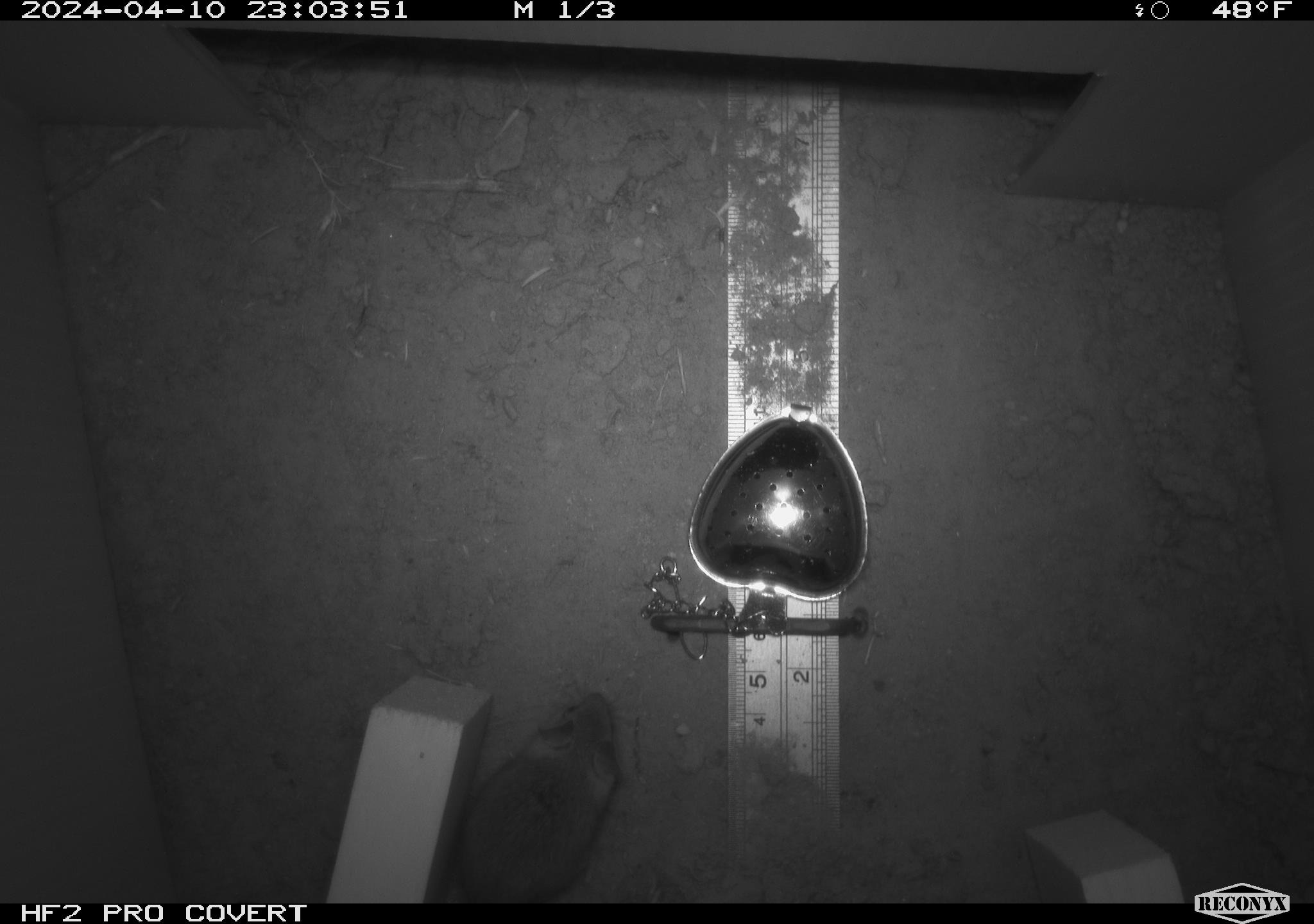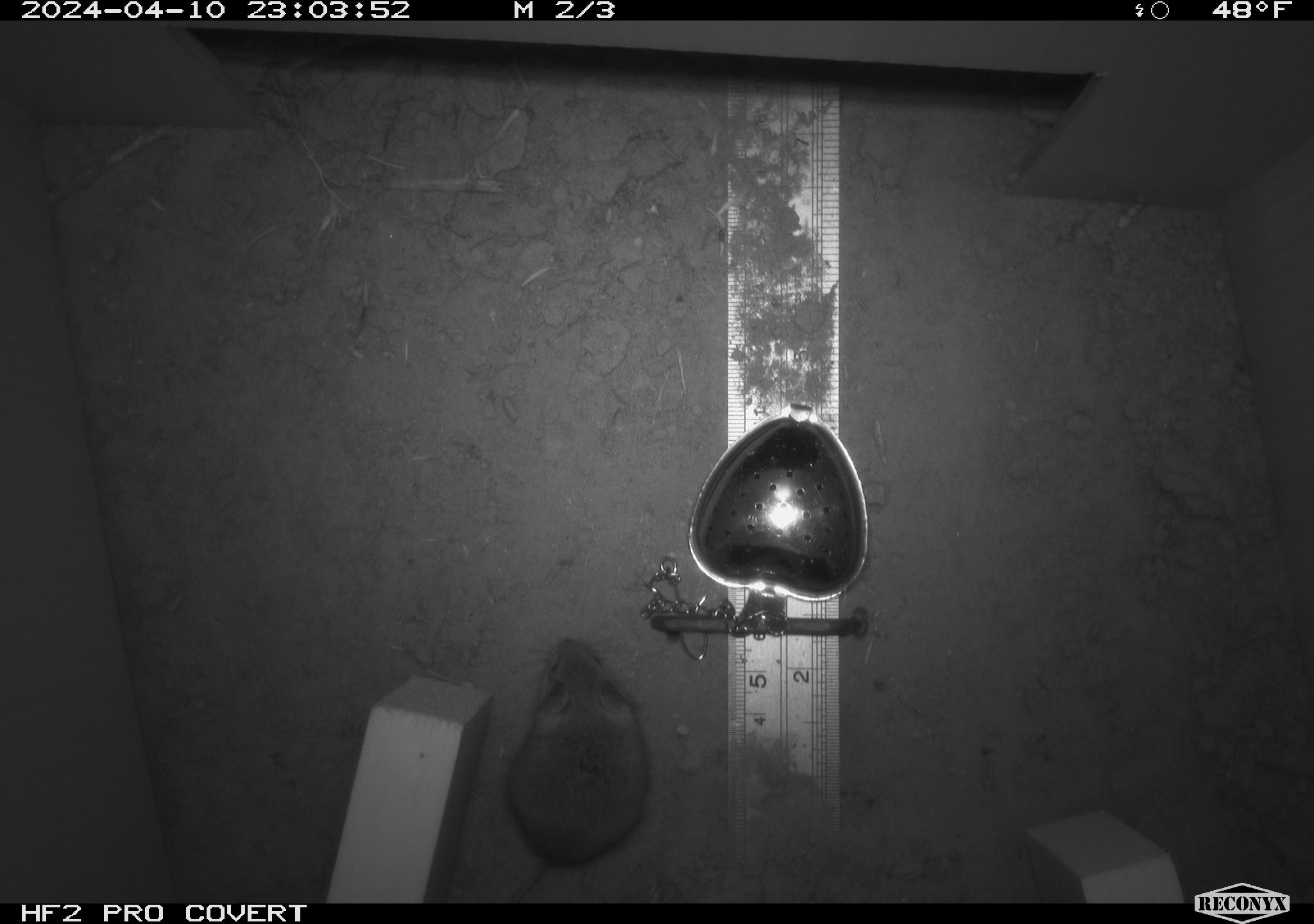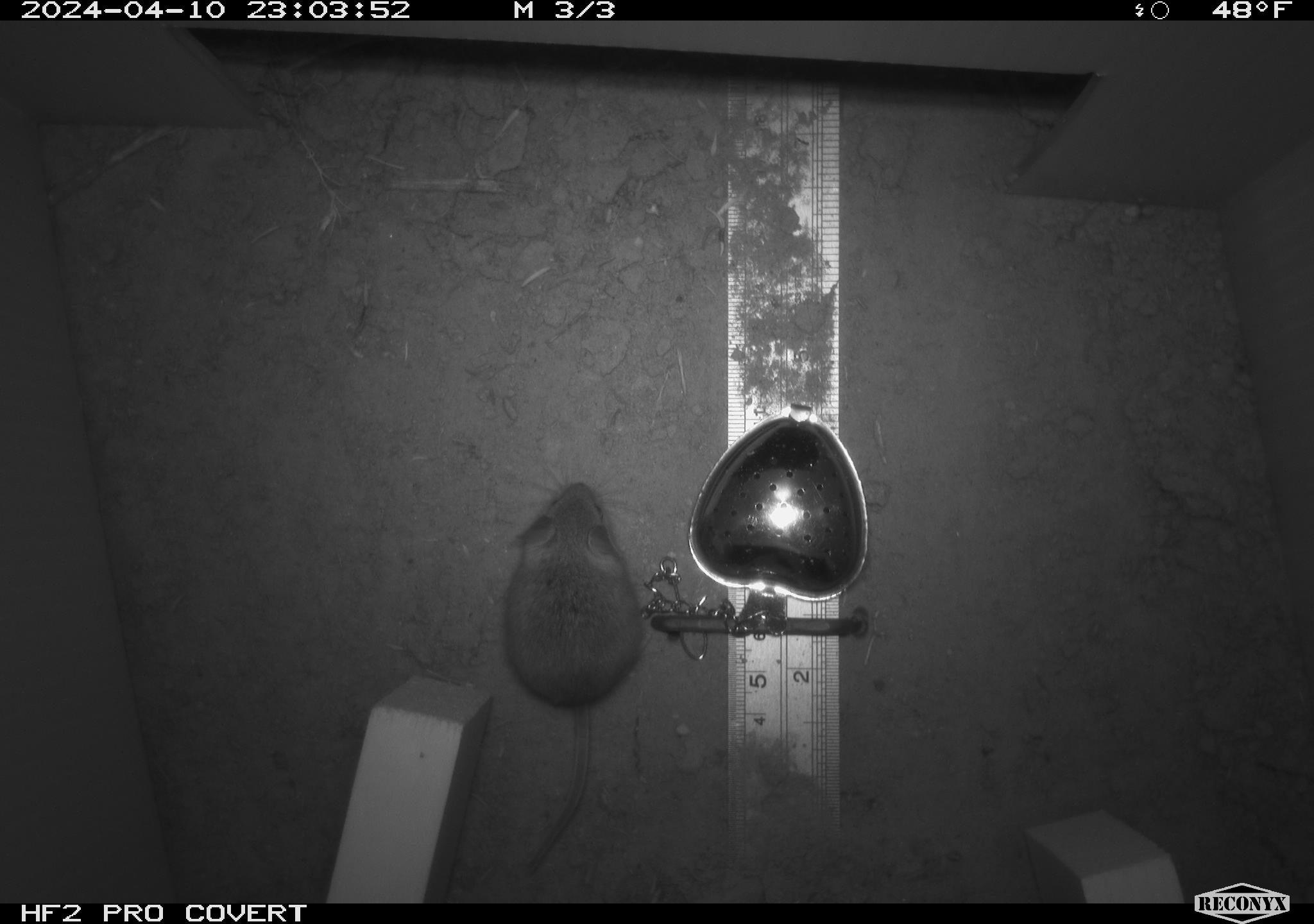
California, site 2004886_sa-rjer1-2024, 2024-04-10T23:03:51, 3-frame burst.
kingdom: Animalia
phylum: Chordata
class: Mammalia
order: Rodentia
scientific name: Rodentia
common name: mouse species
Mouse species (Rodentia).